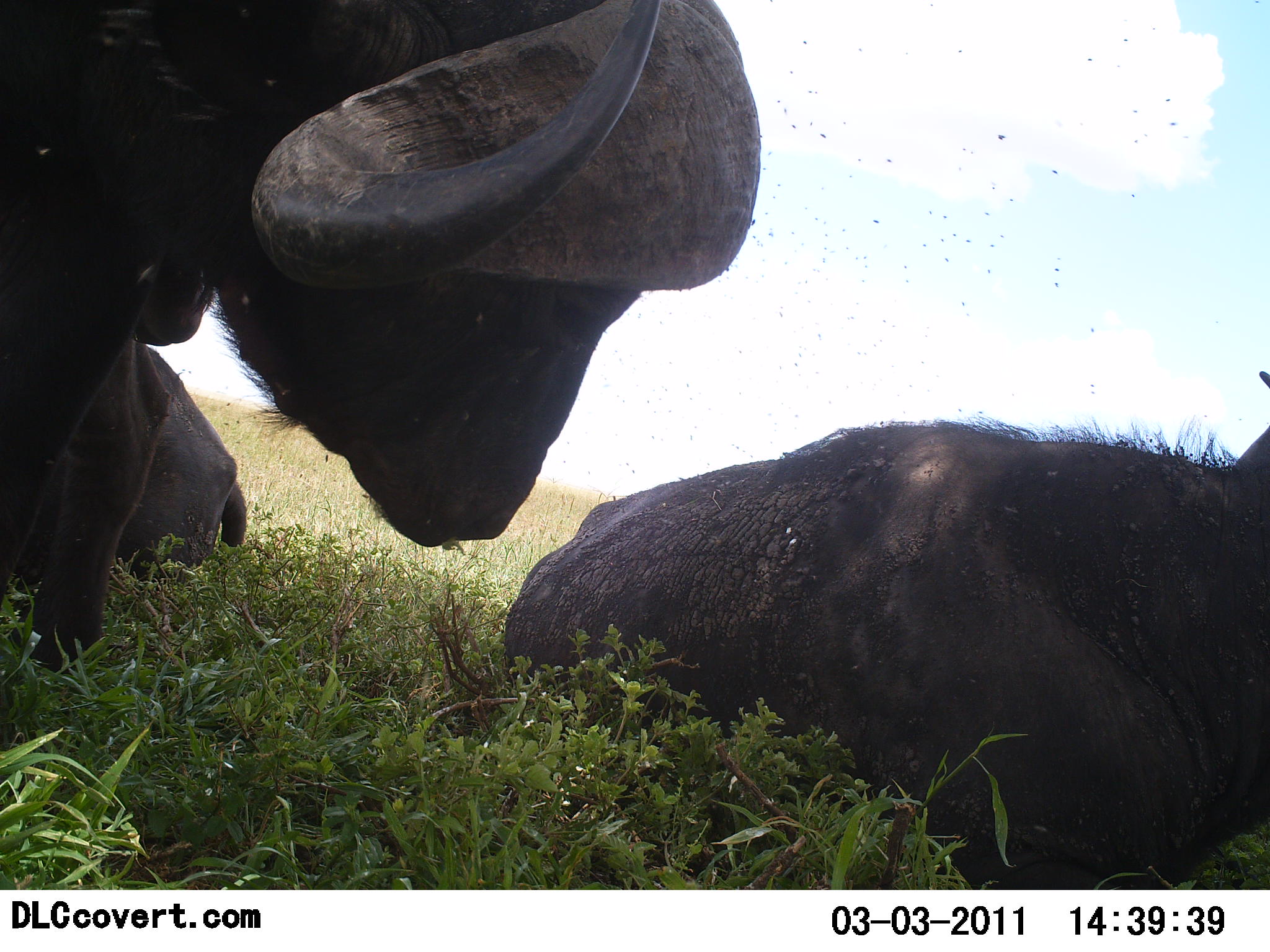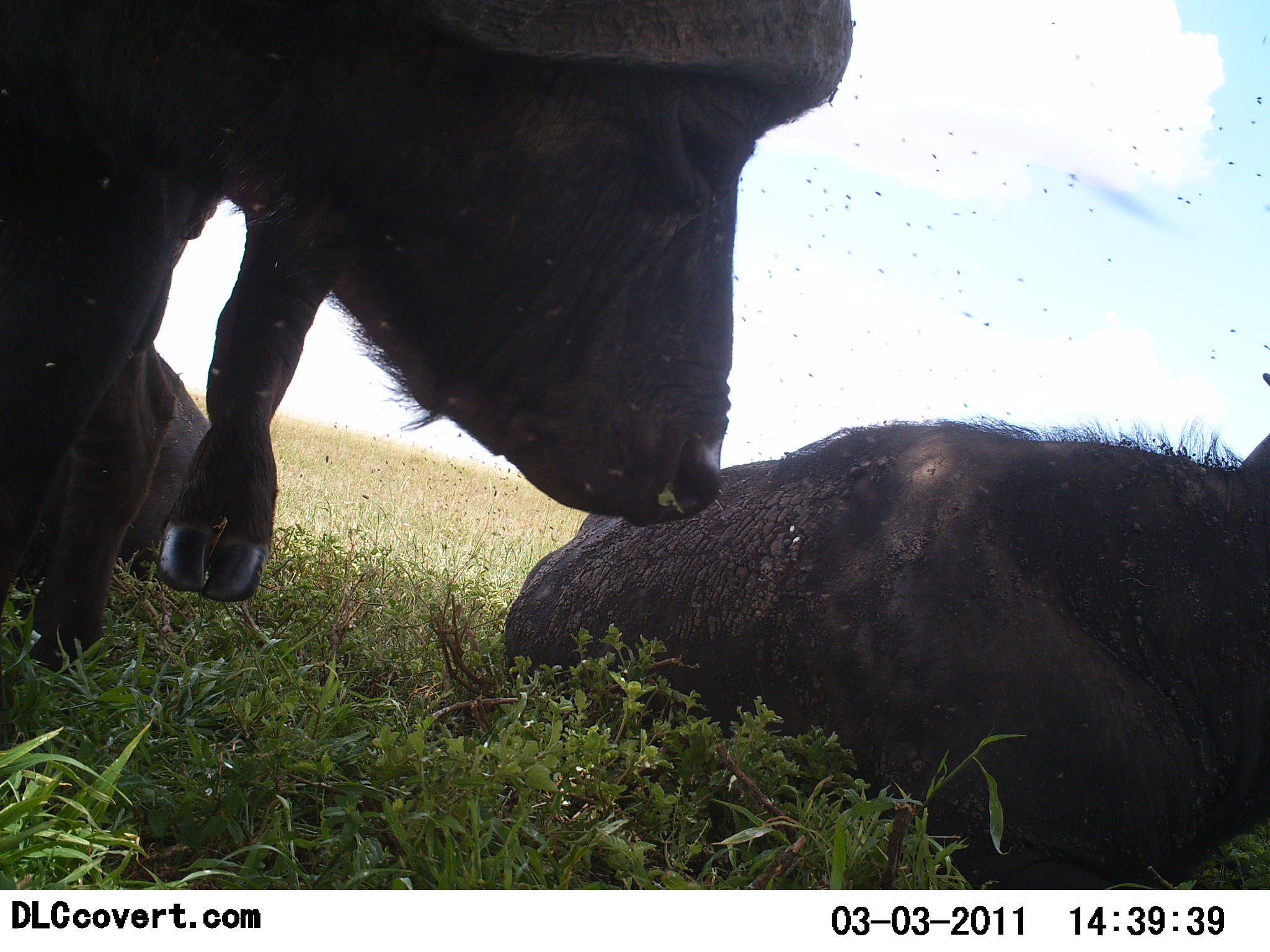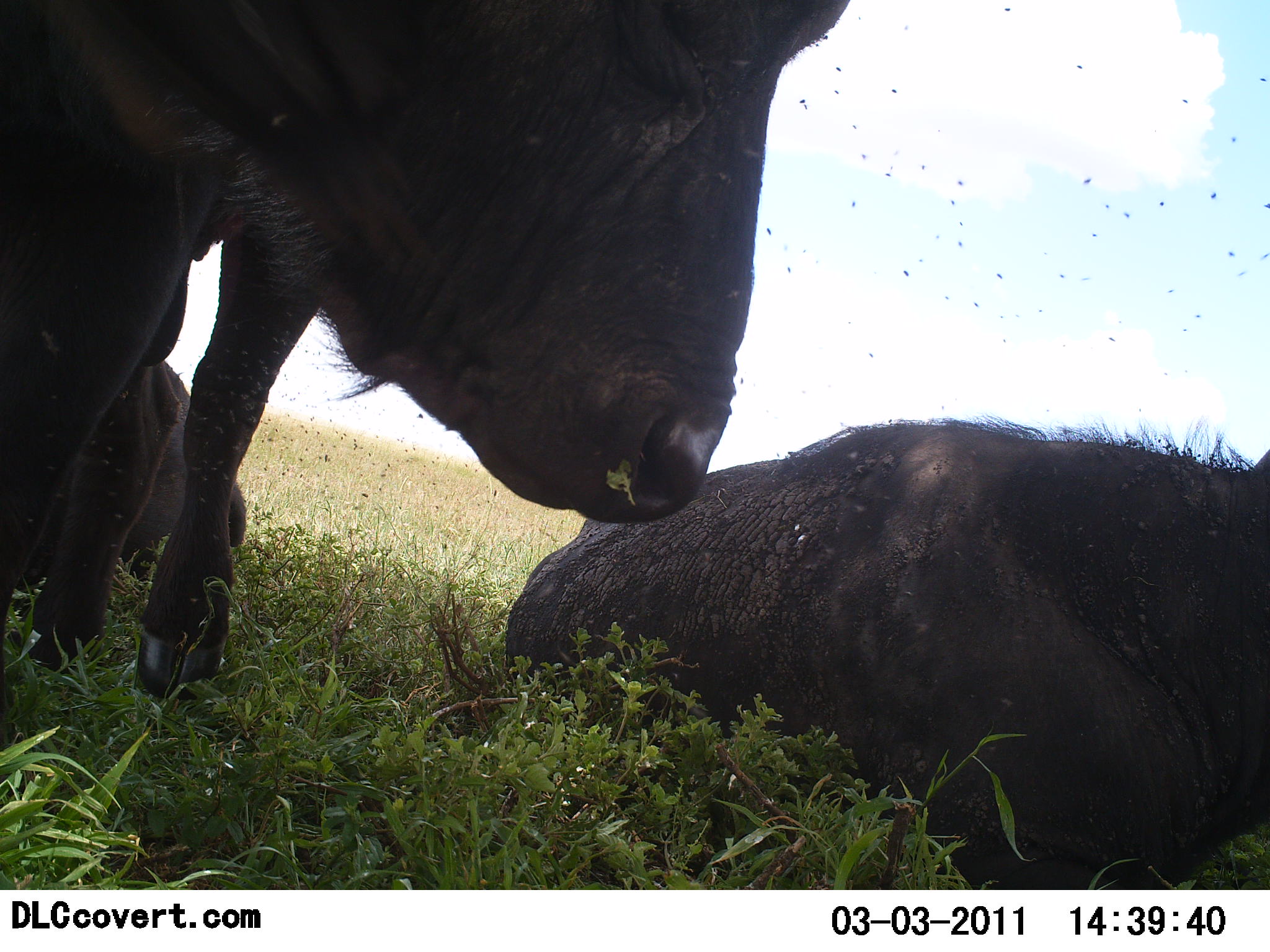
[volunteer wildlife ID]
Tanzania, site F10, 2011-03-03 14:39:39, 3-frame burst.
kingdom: Animalia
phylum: Chordata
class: Mammalia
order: Artiodactyla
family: Bovidae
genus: Syncerus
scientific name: Syncerus caffer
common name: cape buffalo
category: buffalo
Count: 3.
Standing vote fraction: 33%.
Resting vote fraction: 92%.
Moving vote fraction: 8%.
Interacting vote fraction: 8%.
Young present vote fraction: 0%.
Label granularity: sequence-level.